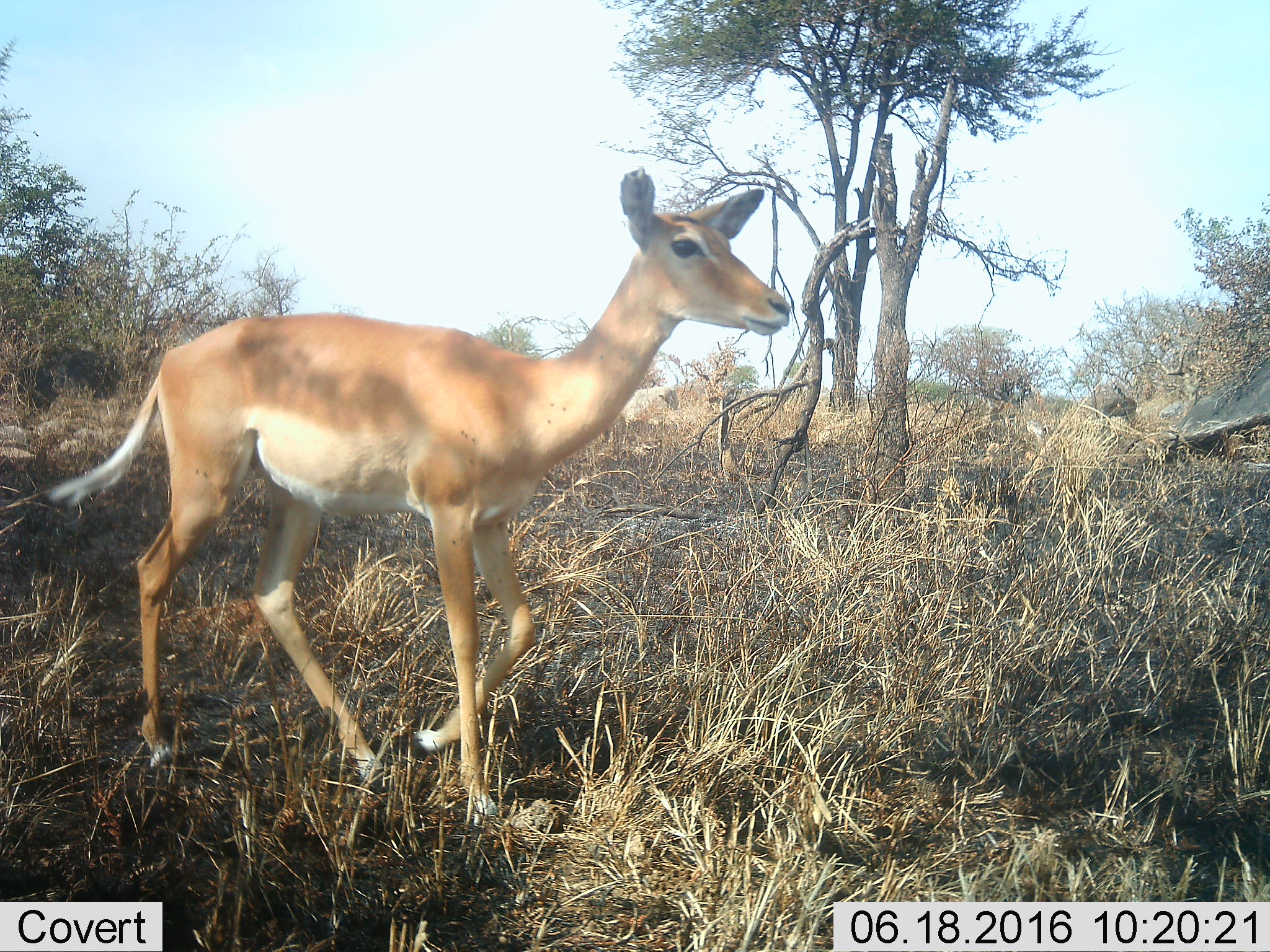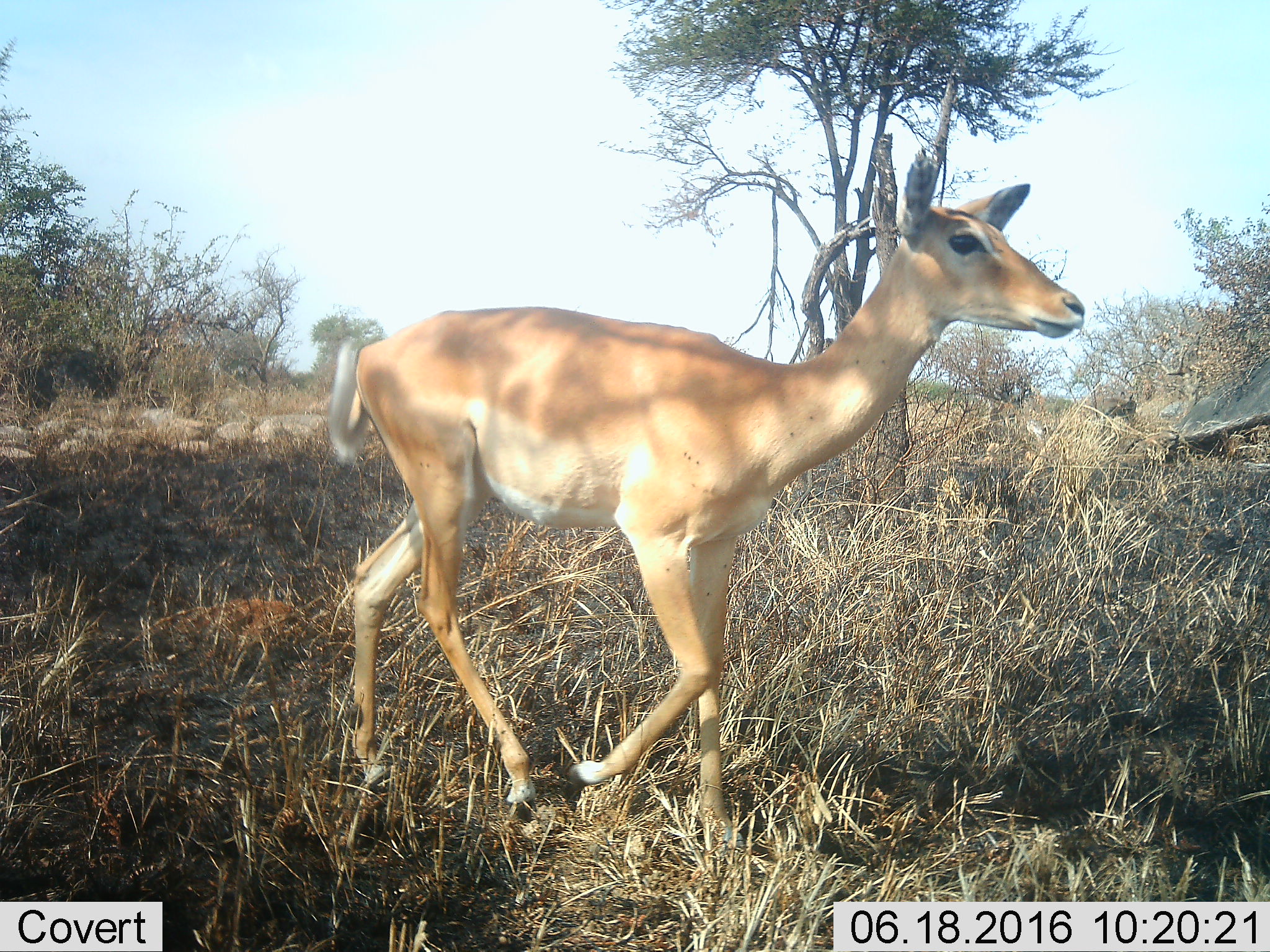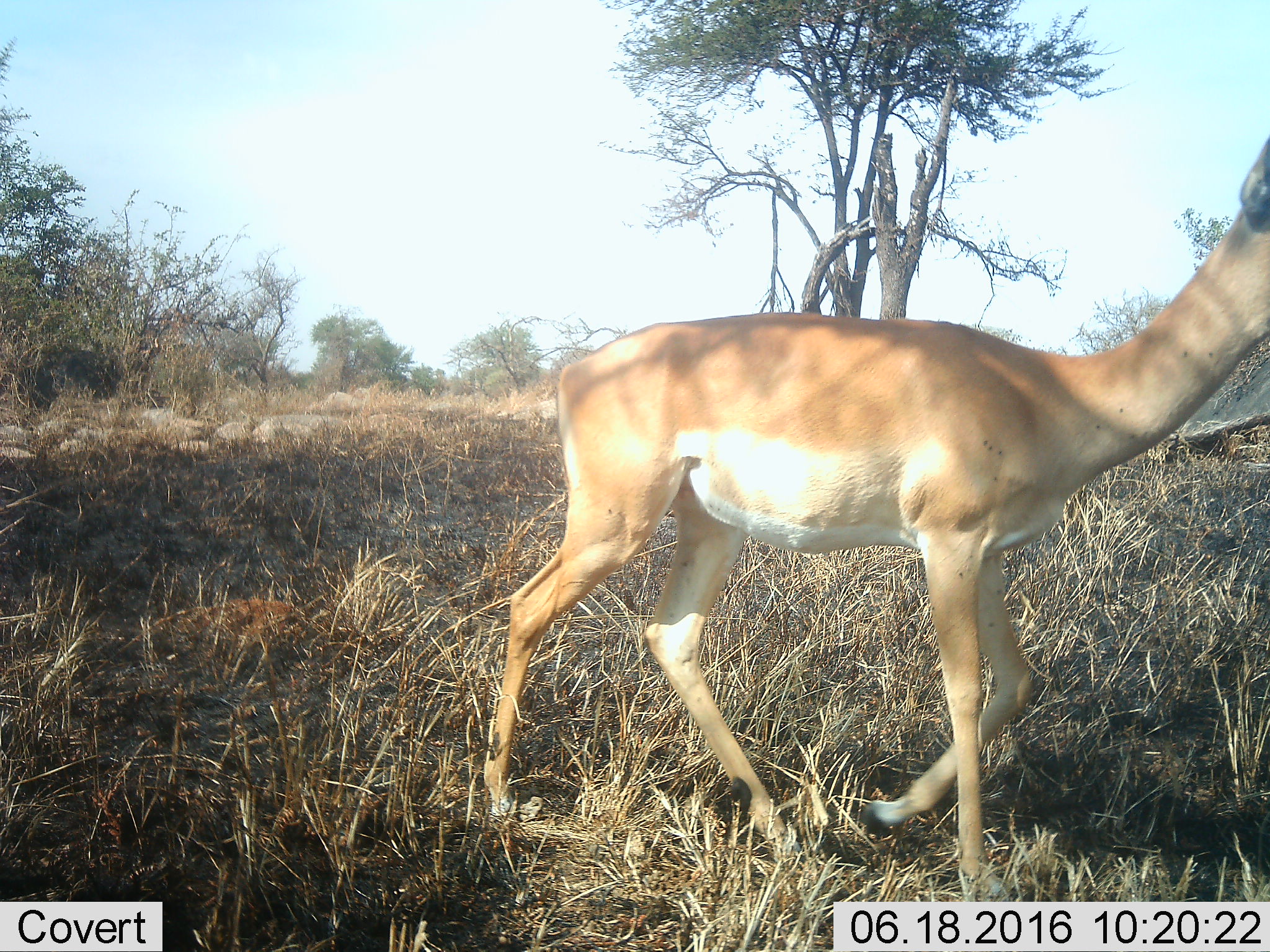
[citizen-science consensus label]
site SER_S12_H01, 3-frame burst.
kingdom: Animalia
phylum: Chordata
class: Mammalia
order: Artiodactyla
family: Bovidae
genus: Aepyceros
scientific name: Aepyceros melampus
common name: impala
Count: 1.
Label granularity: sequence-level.